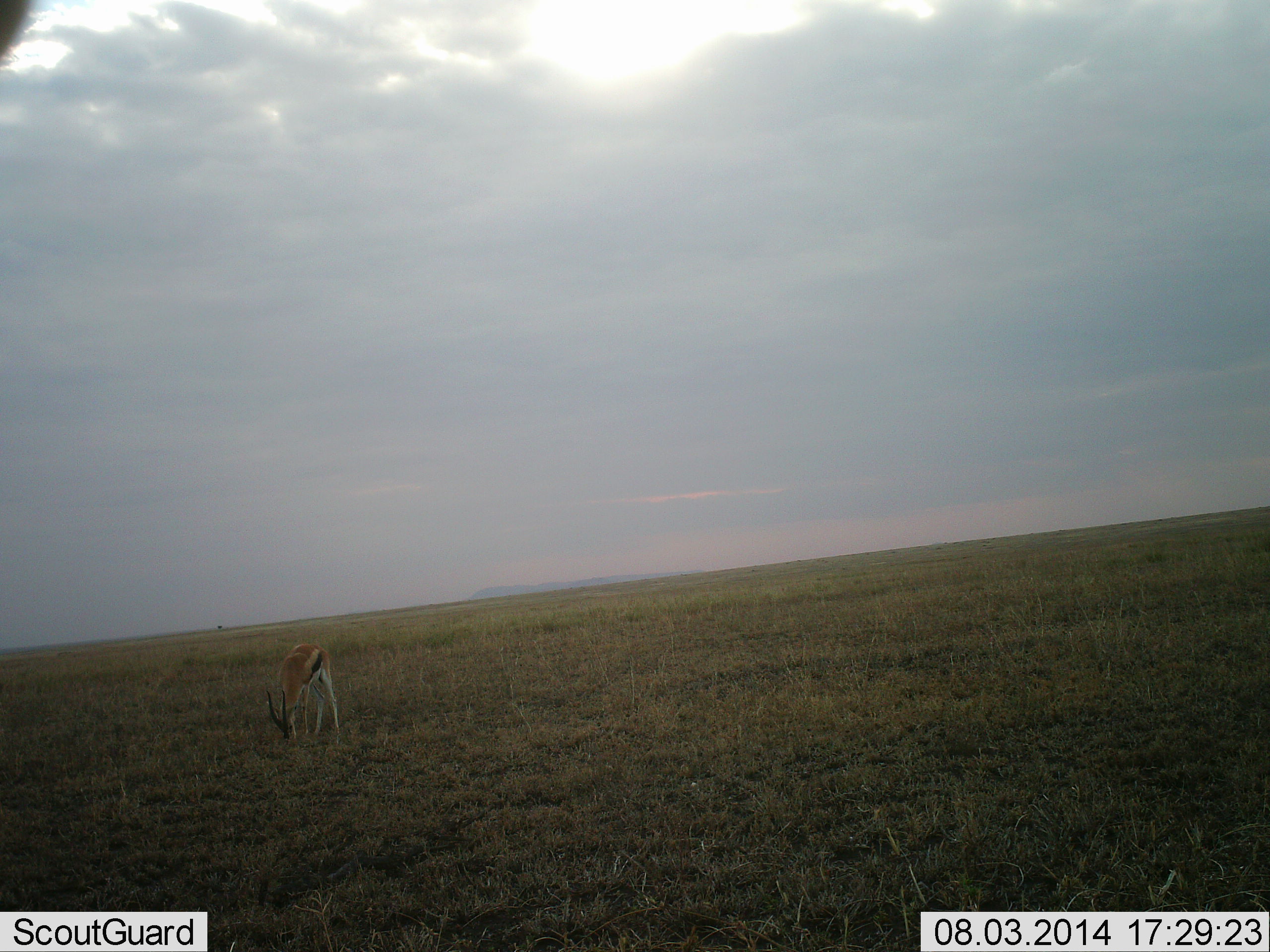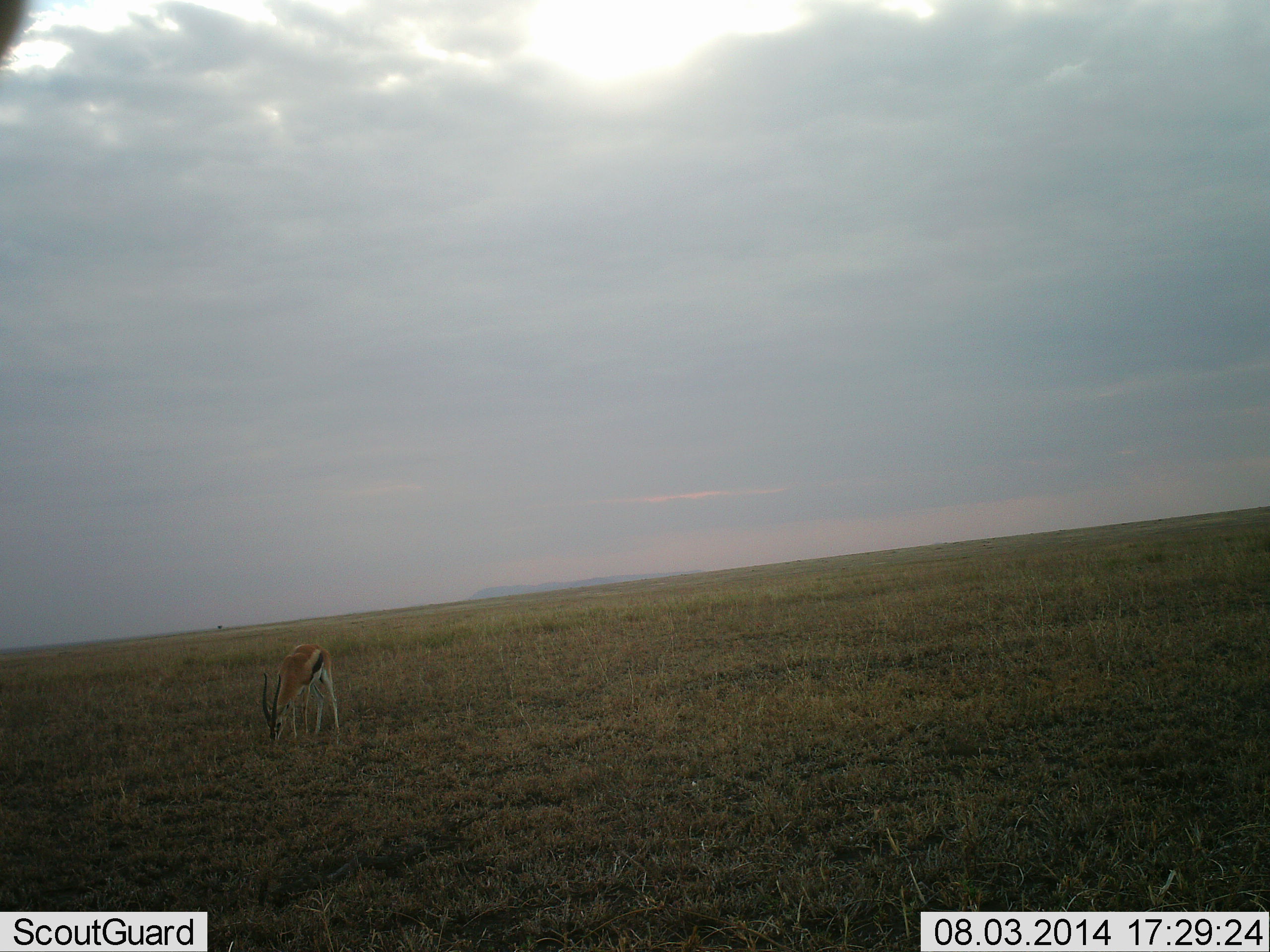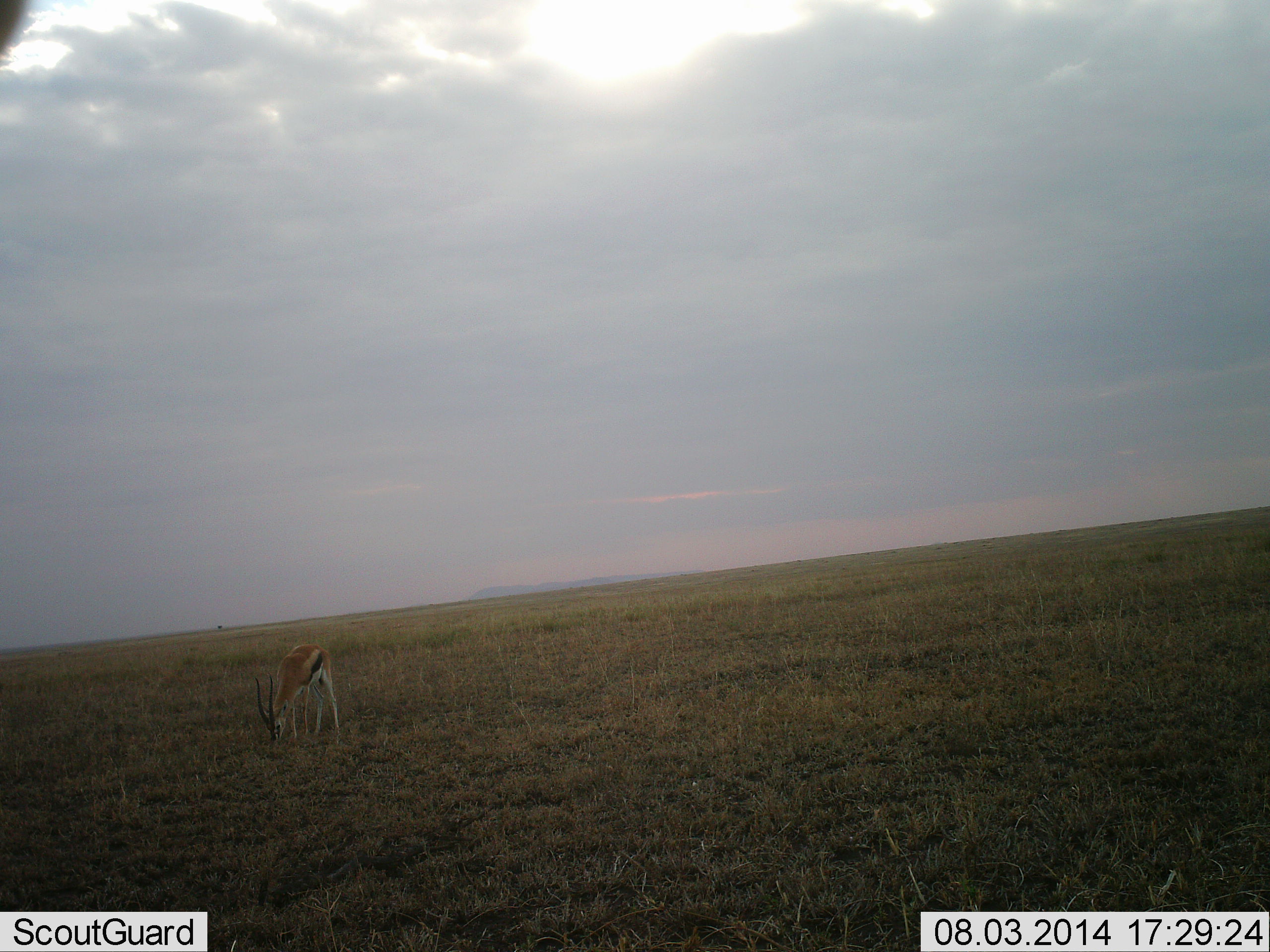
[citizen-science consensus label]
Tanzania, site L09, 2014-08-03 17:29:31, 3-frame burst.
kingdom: Animalia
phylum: Chordata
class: Mammalia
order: Artiodactyla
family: Bovidae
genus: Eudorcas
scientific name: Eudorcas thomsonii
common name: thomson's gazelle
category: gazellethomsons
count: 1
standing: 20%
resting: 0%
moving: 0%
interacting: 0%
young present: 0%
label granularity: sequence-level